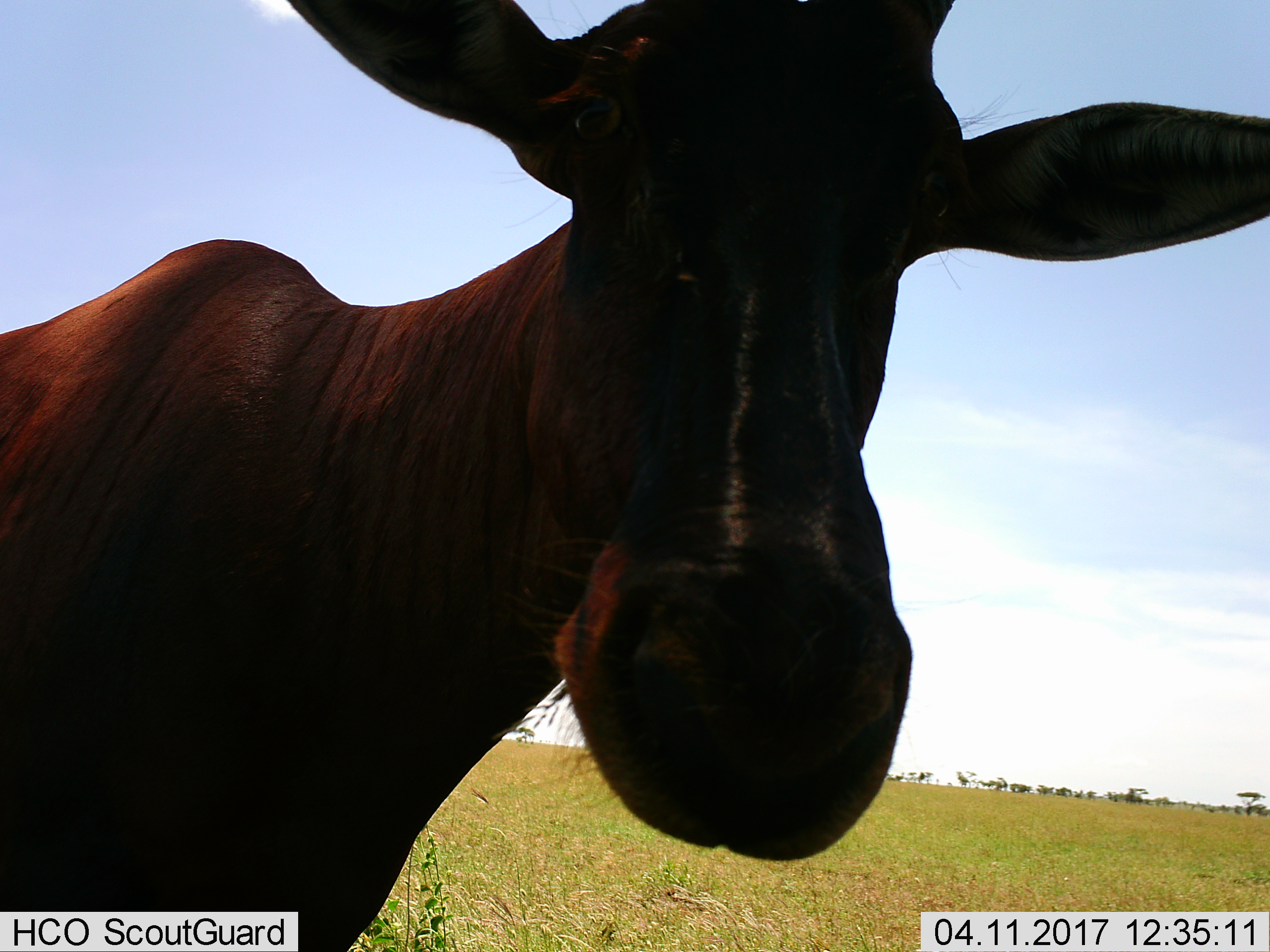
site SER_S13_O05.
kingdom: Animalia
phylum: Chordata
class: Mammalia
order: Artiodactyla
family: Bovidae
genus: Damaliscus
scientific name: Damaliscus lunatus jimela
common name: topi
Topi (Damaliscus lunatus jimela), count 1. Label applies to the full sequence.